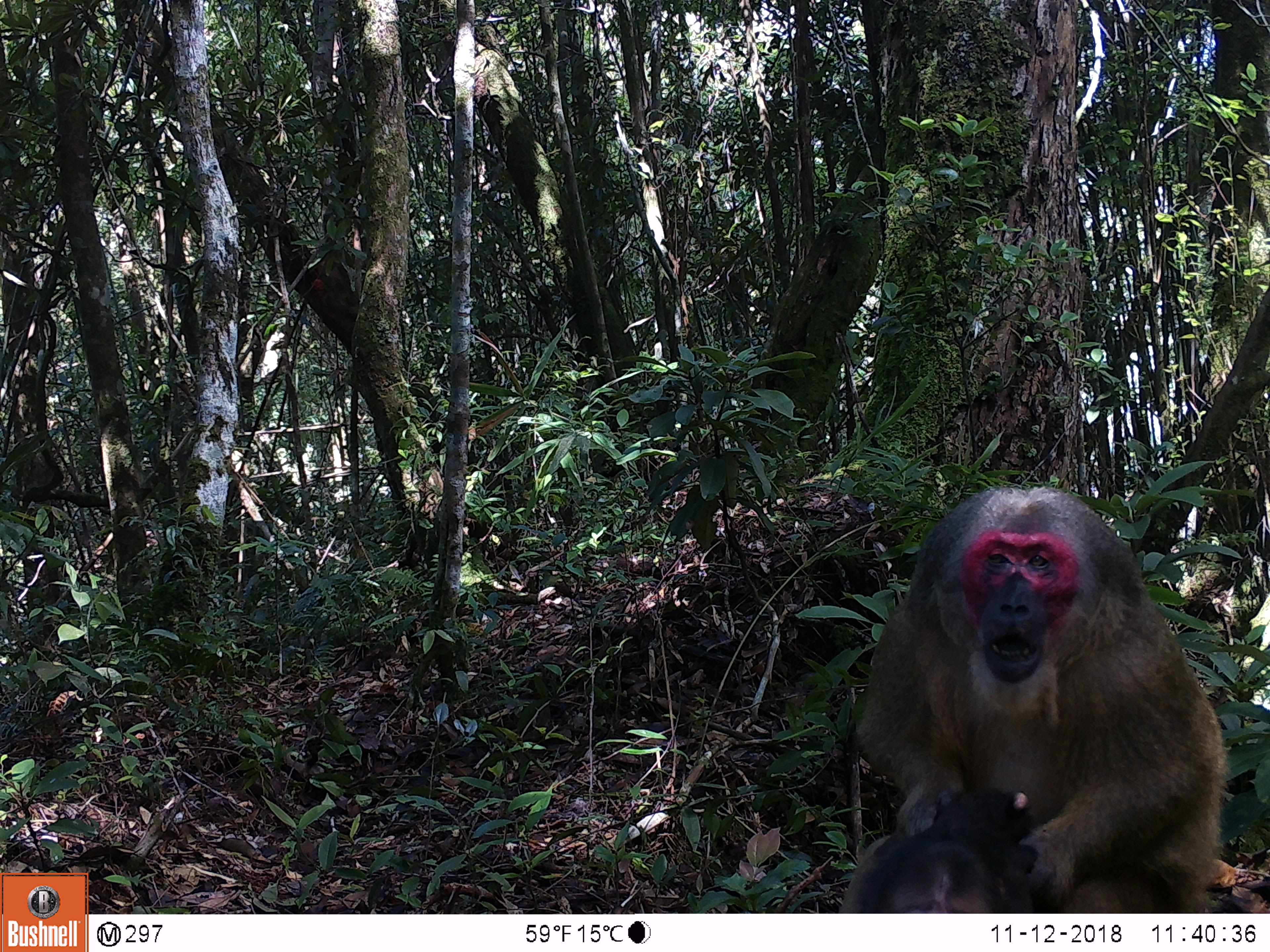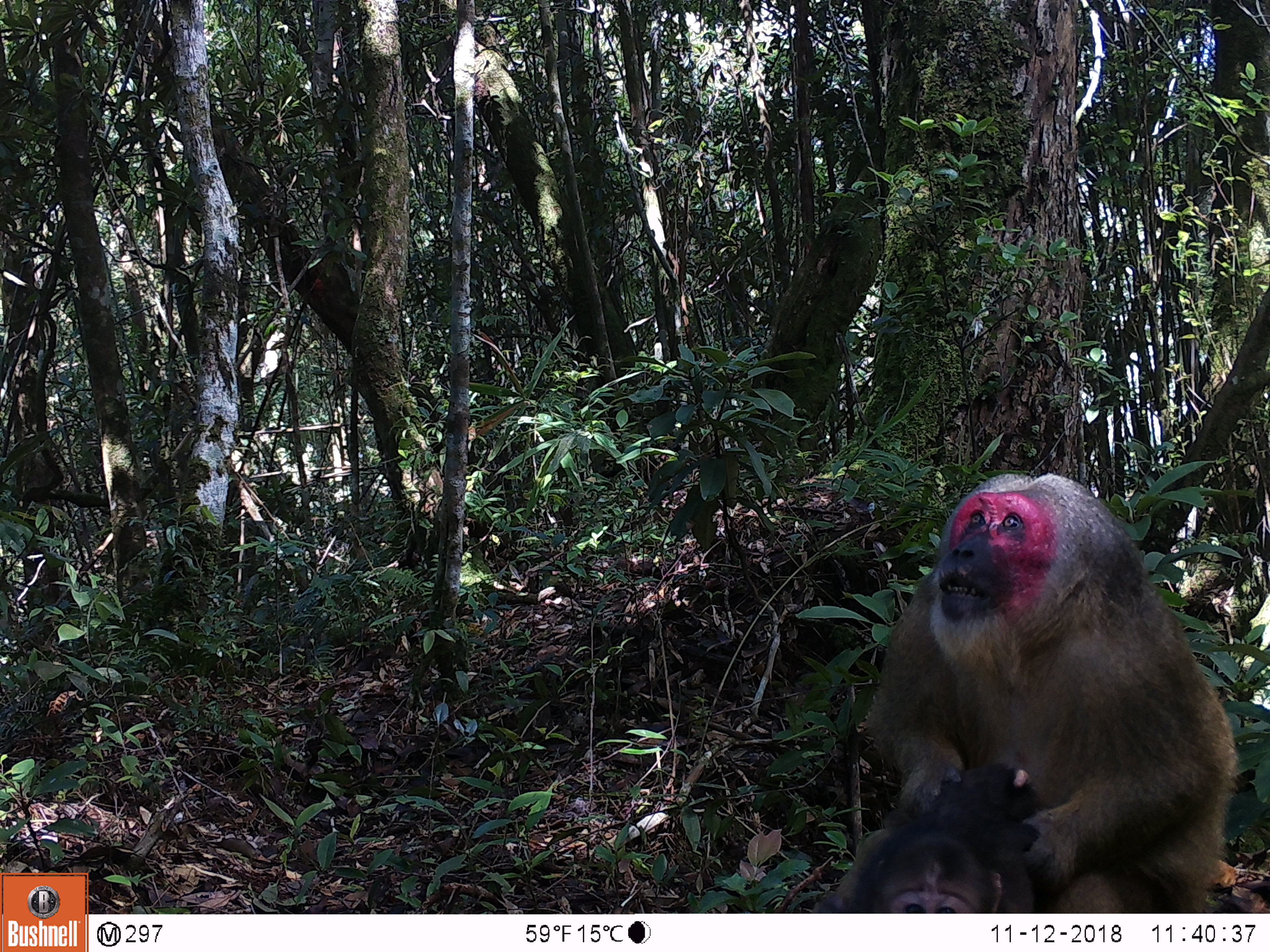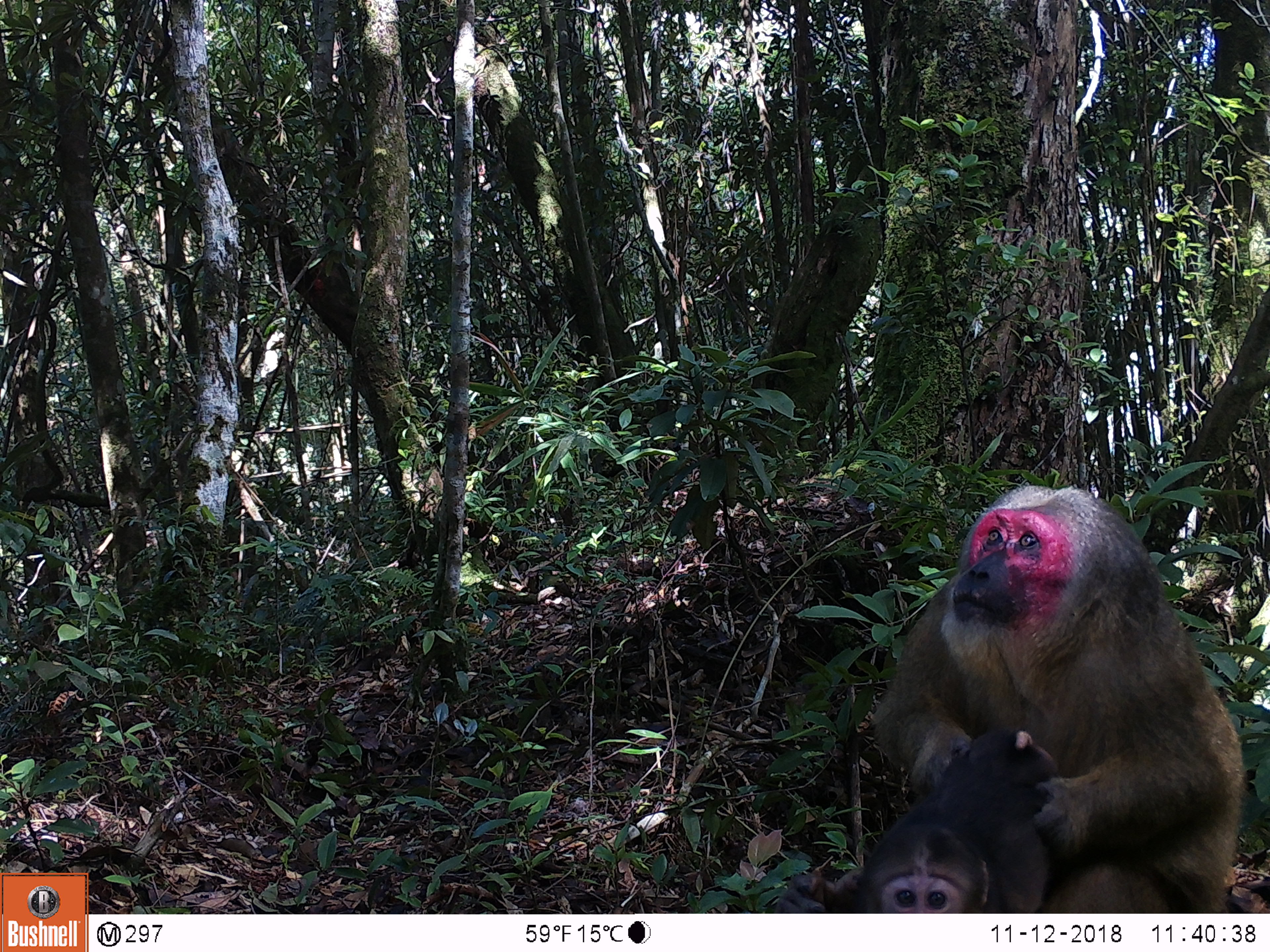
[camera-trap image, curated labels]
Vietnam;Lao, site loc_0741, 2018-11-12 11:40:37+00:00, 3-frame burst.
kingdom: Animalia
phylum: Chordata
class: Mammalia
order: Primates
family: Cercopithecidae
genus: Macaca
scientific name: Macaca arctoides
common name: stump-tailed macaque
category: stump tailed macaque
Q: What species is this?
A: Stump tailed macaque (stump-tailed macaque) (Macaca arctoides).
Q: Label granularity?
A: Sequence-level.